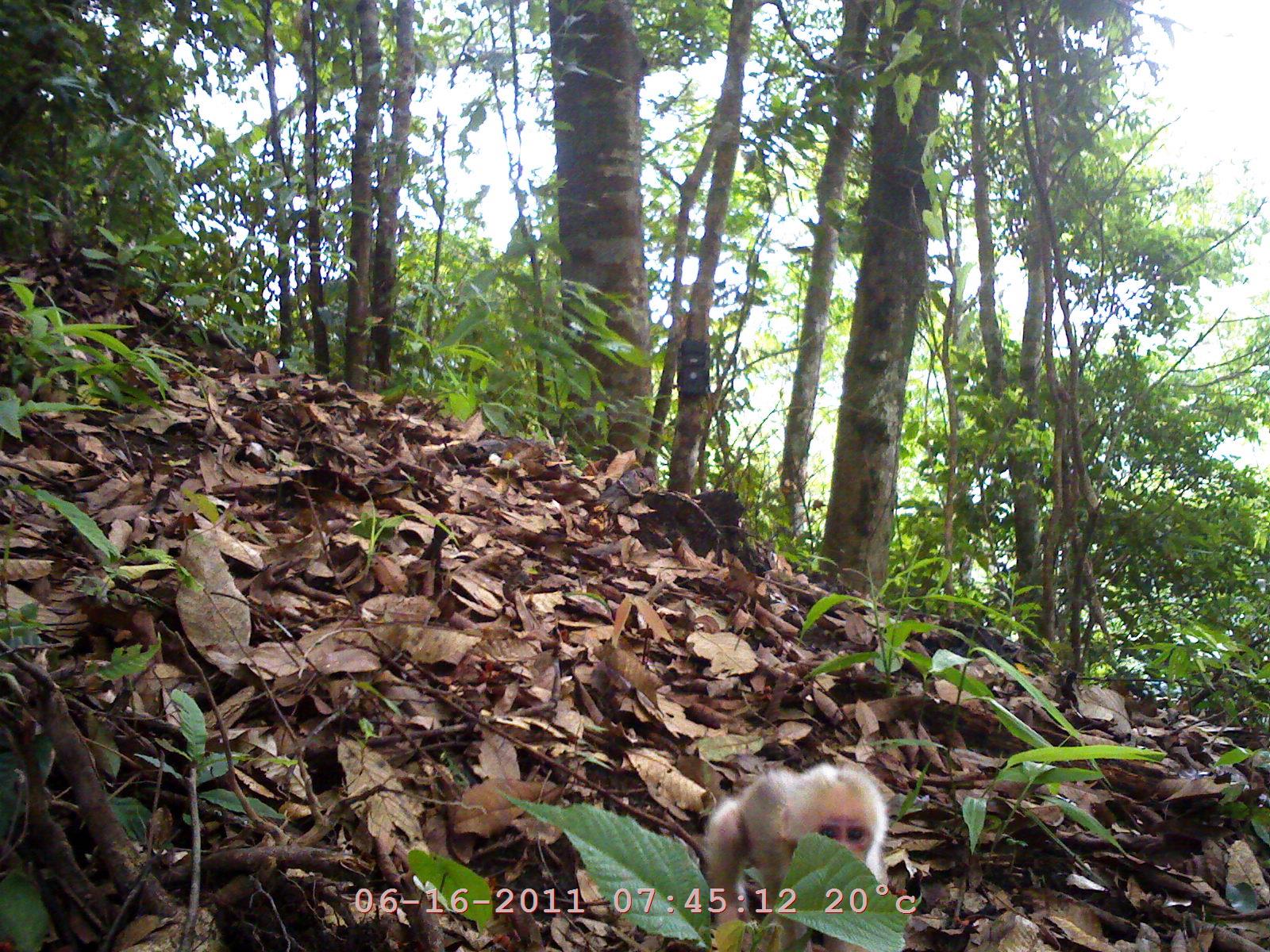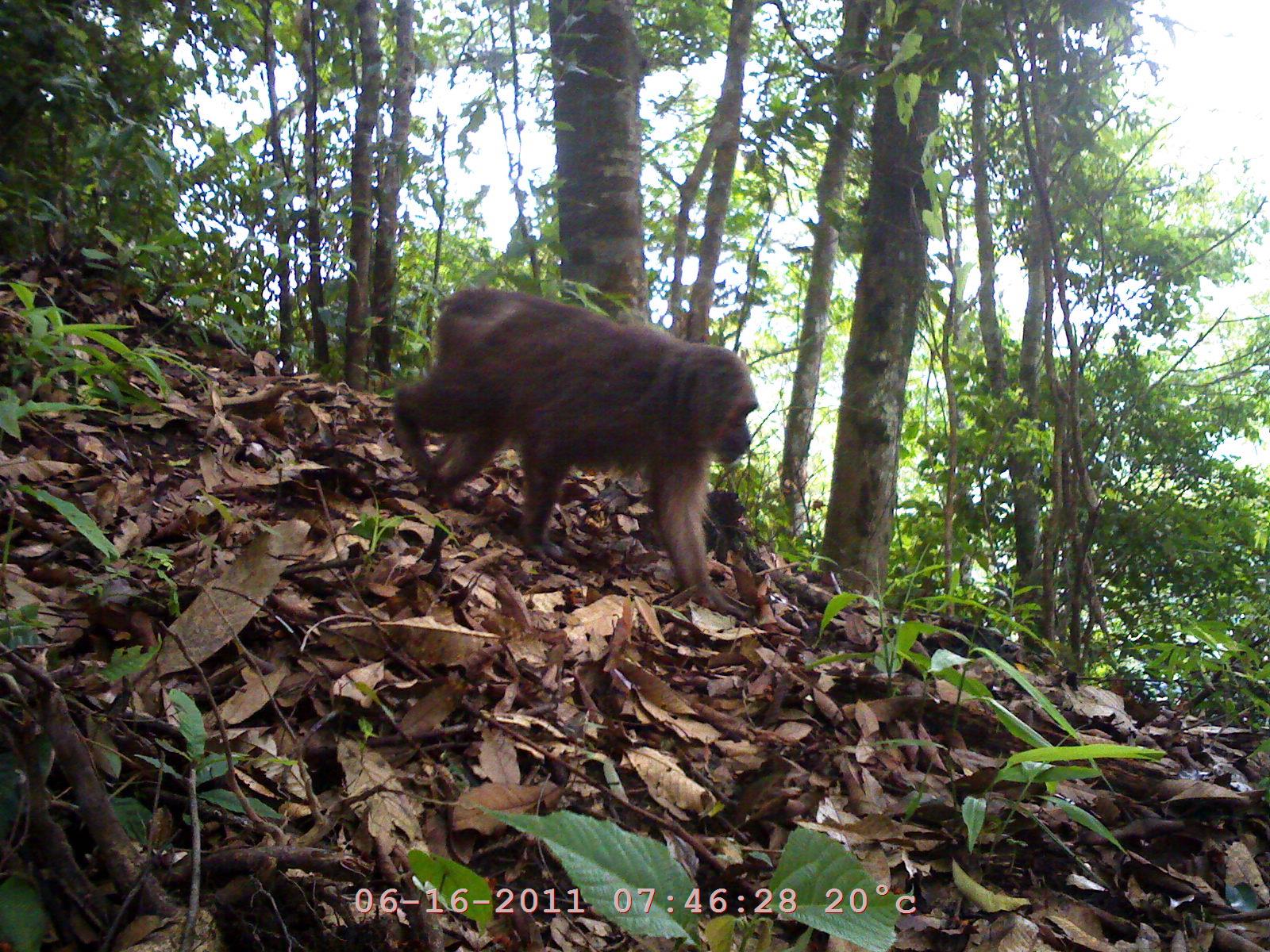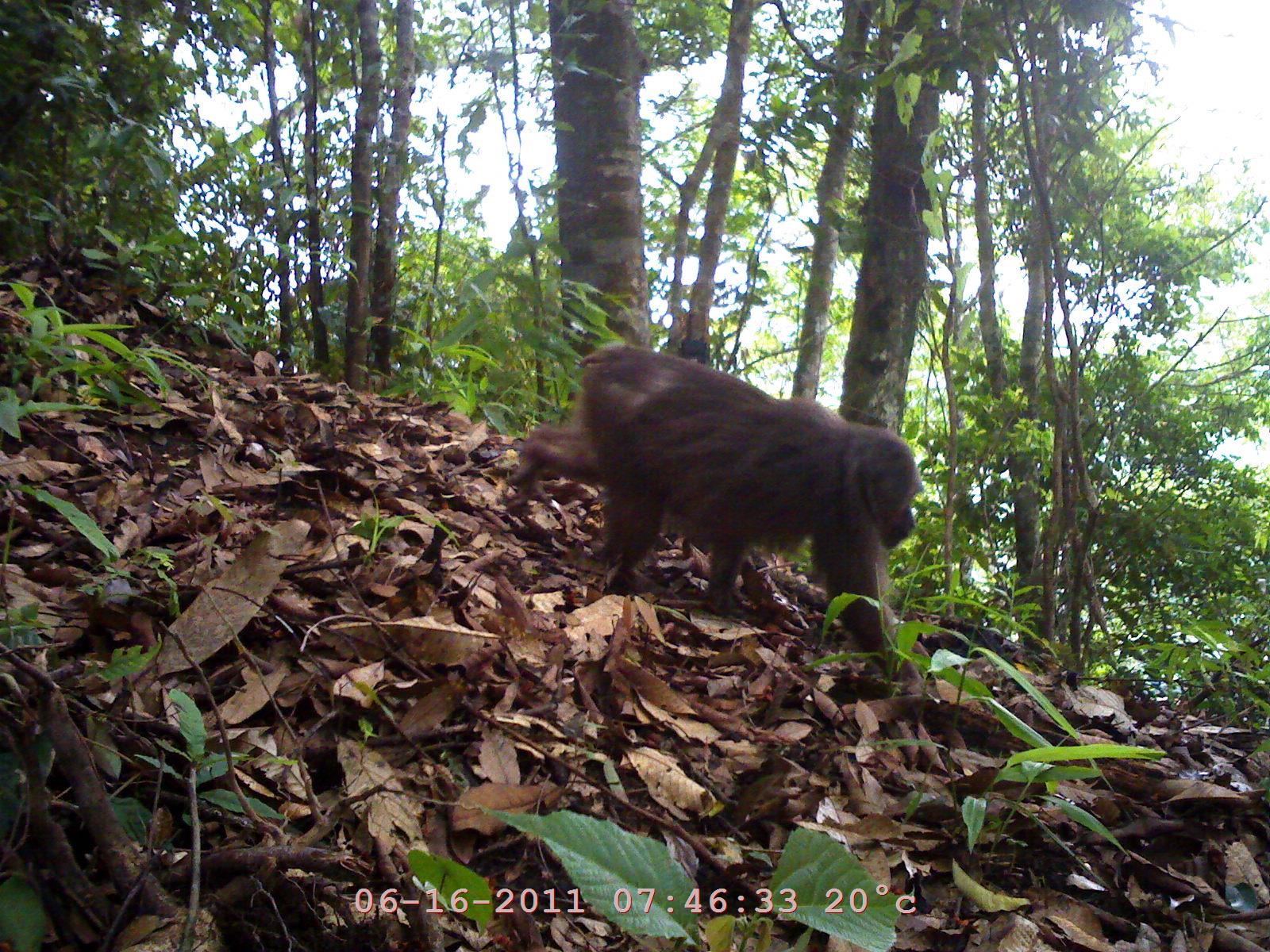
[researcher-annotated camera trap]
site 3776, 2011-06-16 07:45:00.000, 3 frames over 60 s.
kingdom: Animalia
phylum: Chordata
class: Mammalia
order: Primates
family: Cercopithecidae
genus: Macaca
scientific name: Macaca arctoides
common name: stump-tailed macaque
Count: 1.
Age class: juvenile.